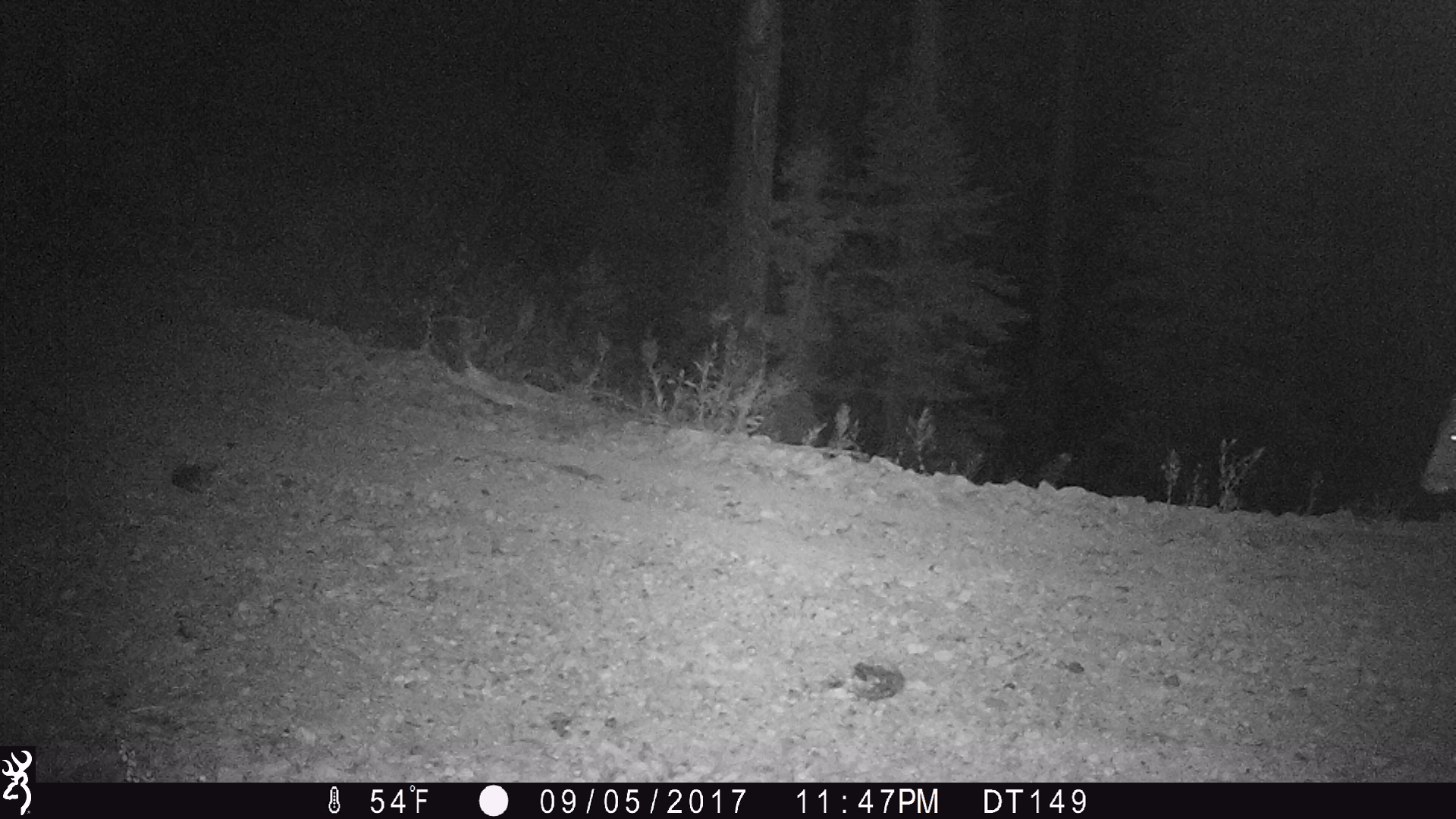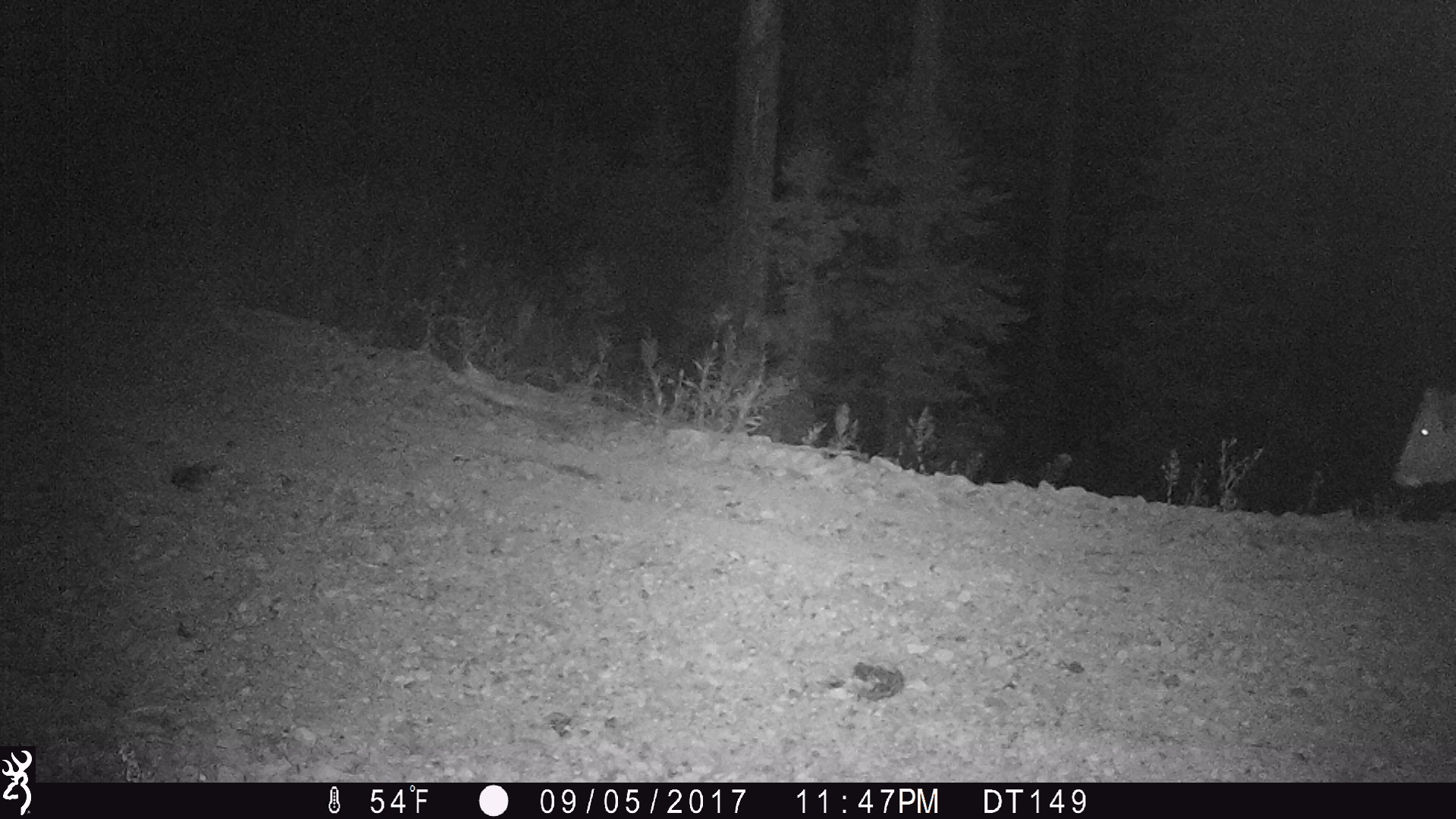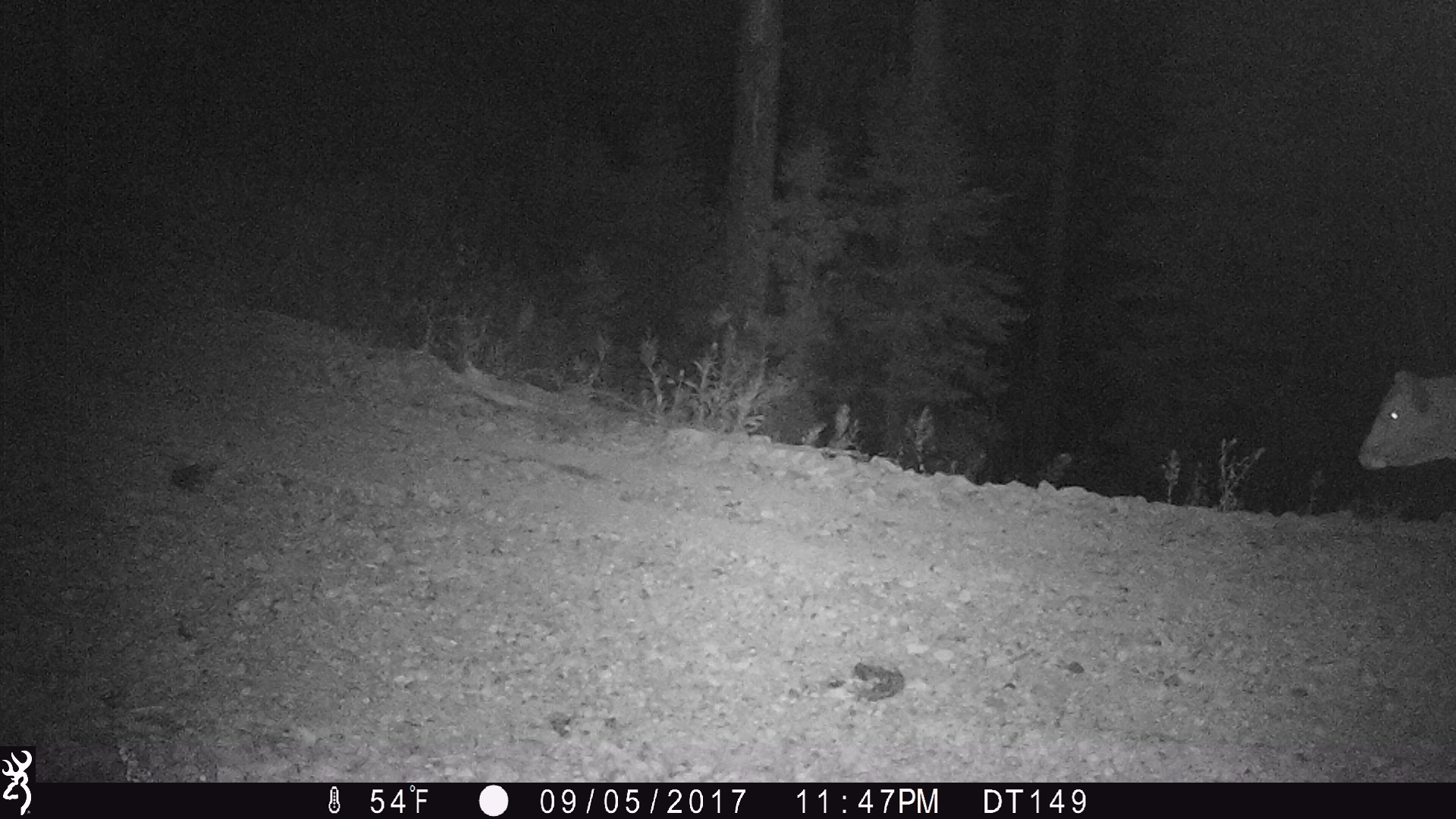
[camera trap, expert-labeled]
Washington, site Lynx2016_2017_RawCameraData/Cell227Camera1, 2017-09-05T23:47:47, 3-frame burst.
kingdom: Animalia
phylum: Chordata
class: Mammalia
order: Artiodactyla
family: Bovidae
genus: Bos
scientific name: Bos taurus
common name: domestic cattle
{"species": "domestic cattle (Bos taurus)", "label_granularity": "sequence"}